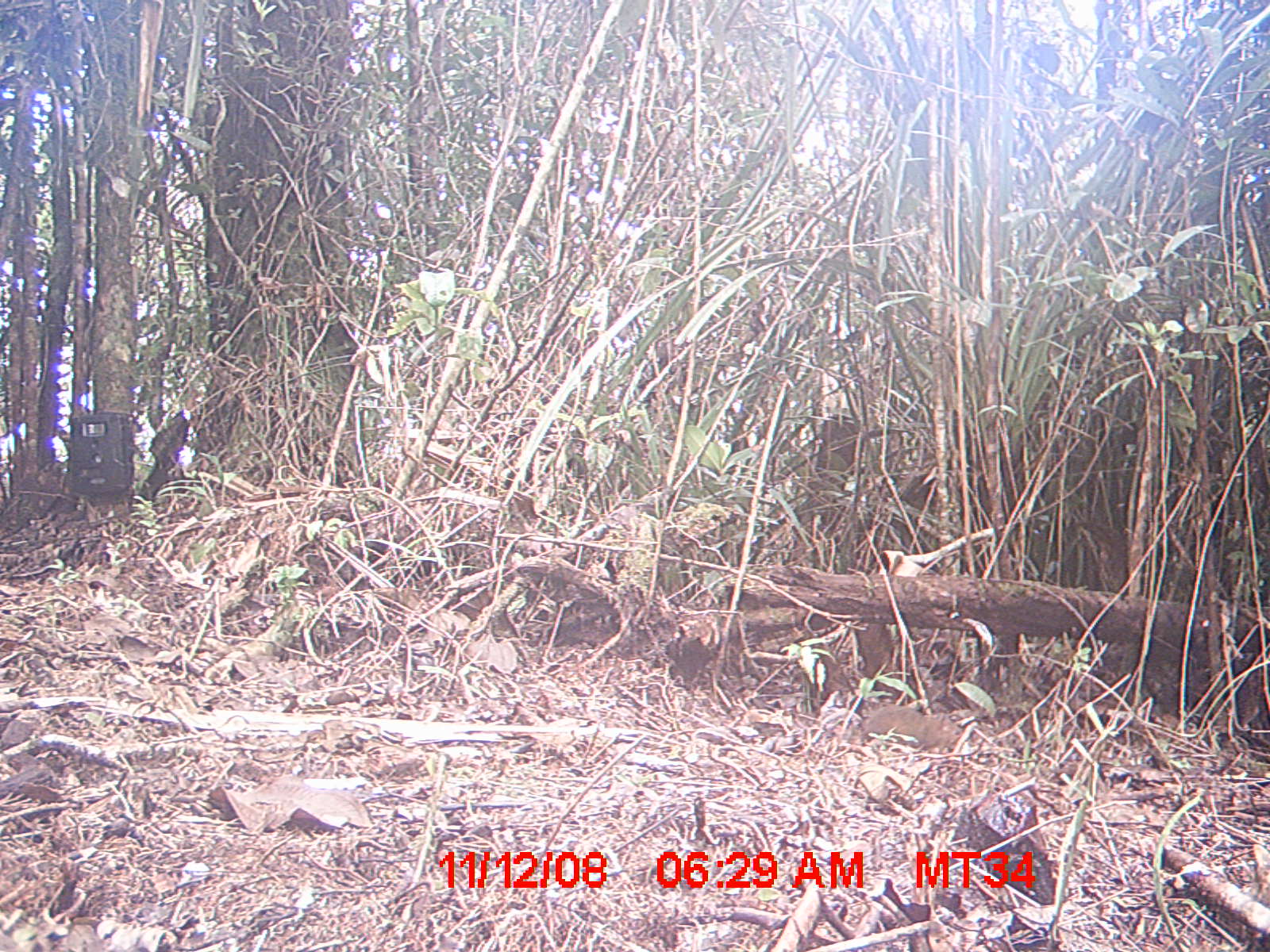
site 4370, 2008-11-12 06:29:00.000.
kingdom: Animalia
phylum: Chordata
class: Mammalia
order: Rodentia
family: Nesomyidae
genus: Nesomys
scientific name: Nesomys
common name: nesomys rodents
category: nesomys sp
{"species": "nesomys sp (nesomys rodents) (Nesomys)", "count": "1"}